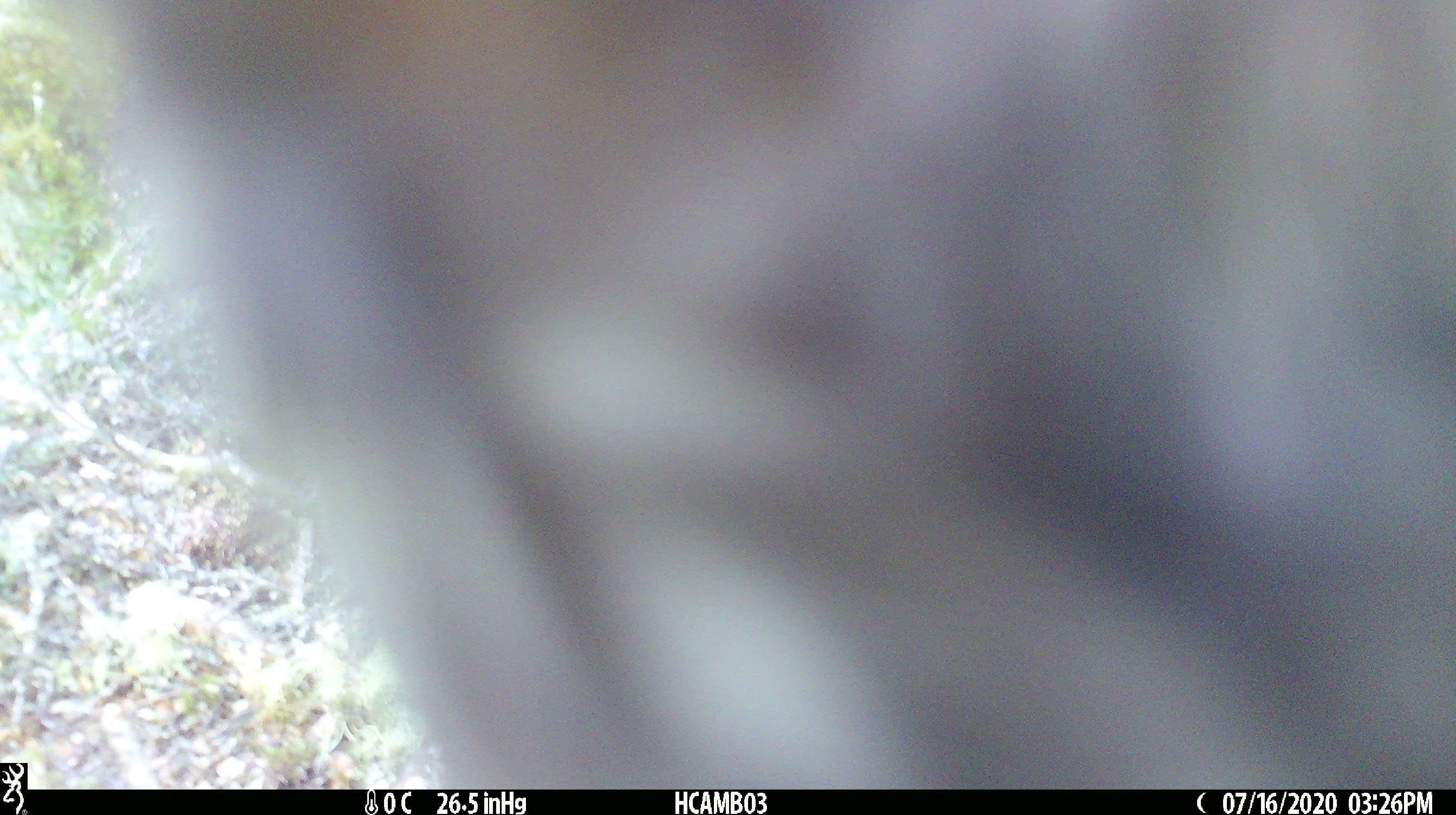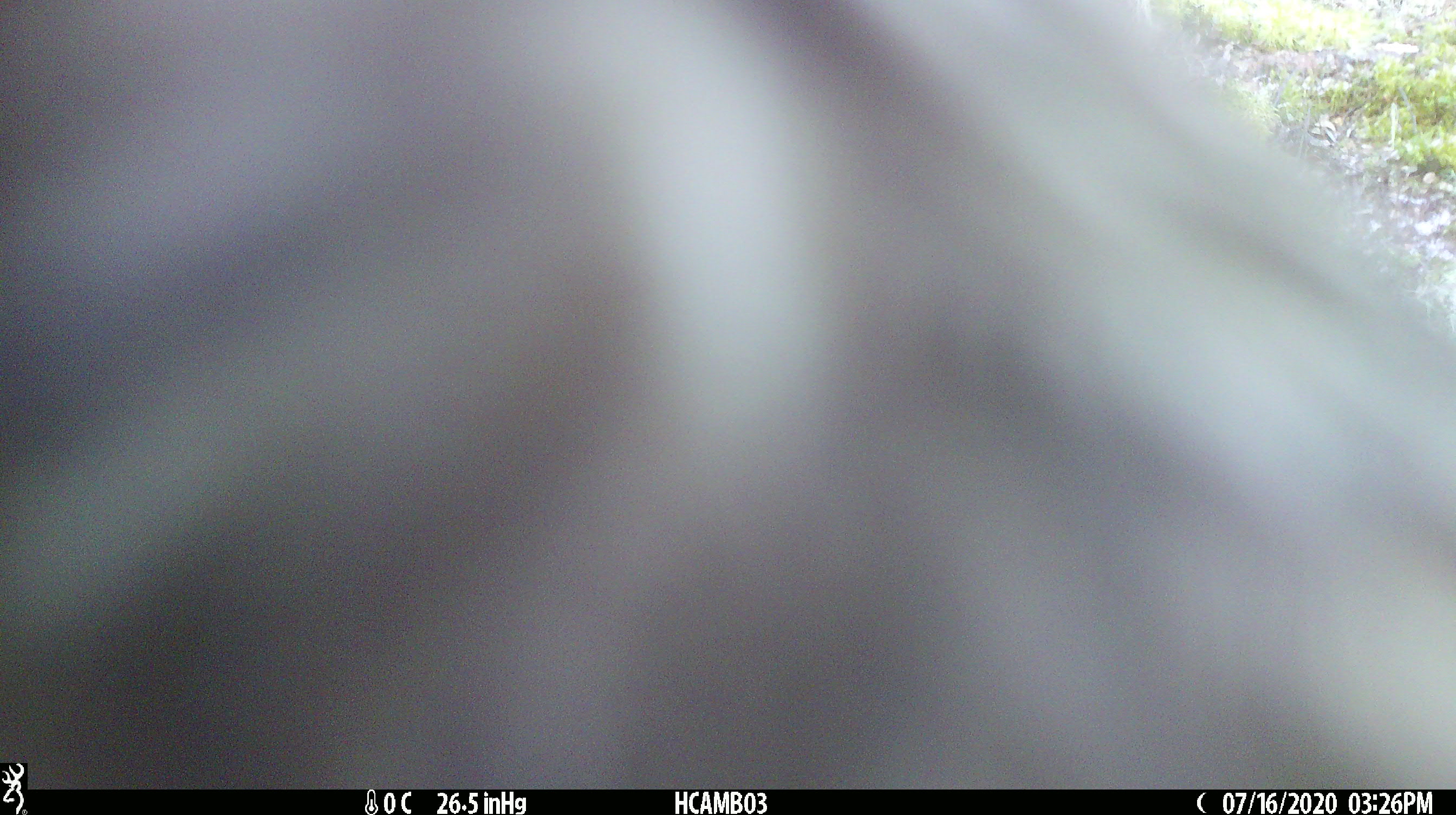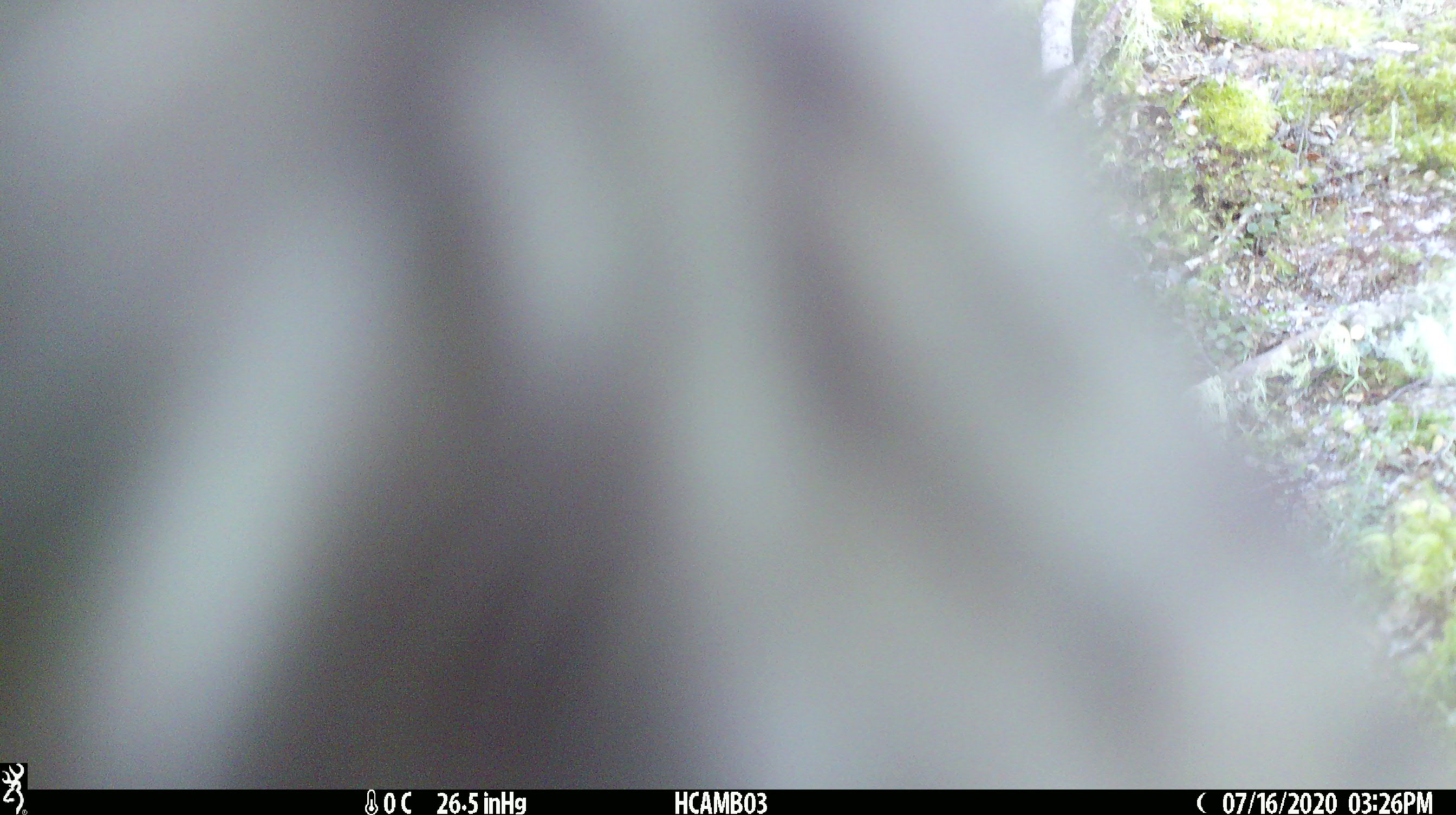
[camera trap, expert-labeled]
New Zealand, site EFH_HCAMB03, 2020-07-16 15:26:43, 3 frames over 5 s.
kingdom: Animalia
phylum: Chordata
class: Aves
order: Psittaciformes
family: Strigopidae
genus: Nestor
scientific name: Nestor notabilis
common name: kea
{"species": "kea (Nestor notabilis)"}